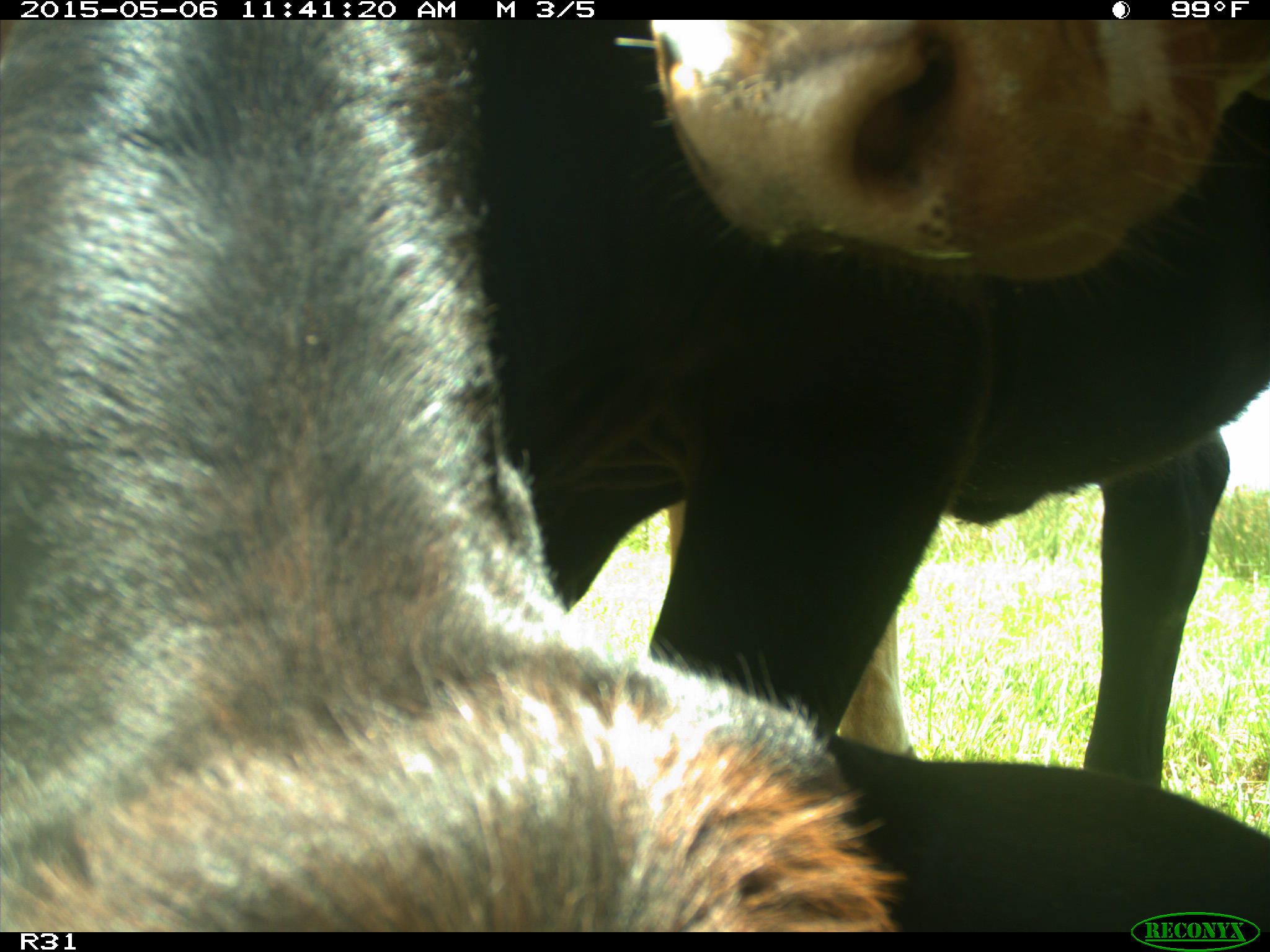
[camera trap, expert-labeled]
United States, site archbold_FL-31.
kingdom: Animalia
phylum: Chordata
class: Mammalia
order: Artiodactyla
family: Bovidae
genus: Bos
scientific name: Bos taurus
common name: domestic cow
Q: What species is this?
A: Bos taurus (domestic cow).